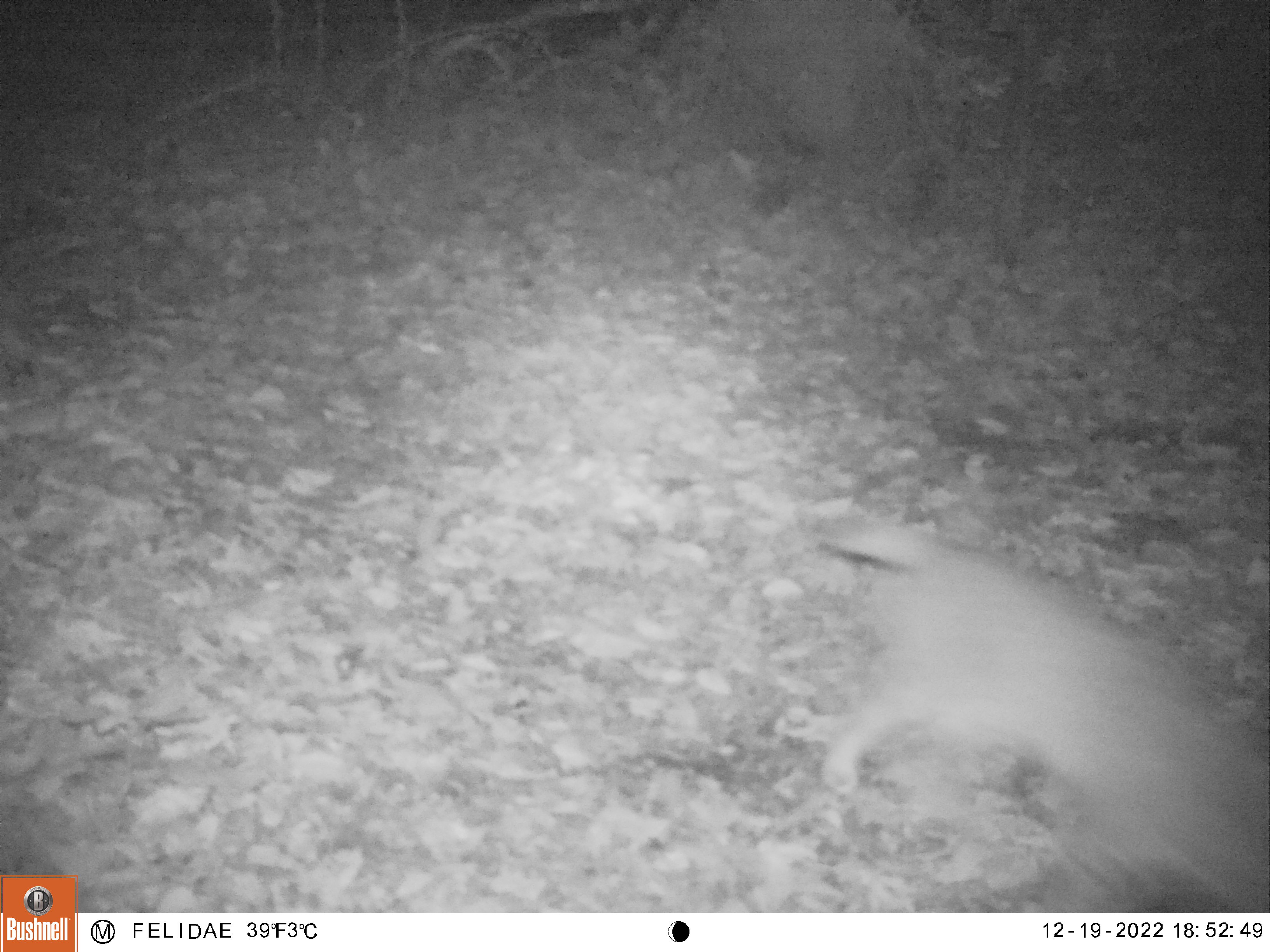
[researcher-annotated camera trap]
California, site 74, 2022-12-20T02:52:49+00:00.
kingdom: Animalia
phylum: Chordata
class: Mammalia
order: Carnivora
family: Felidae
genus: Lynx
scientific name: Lynx rufus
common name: bobcat